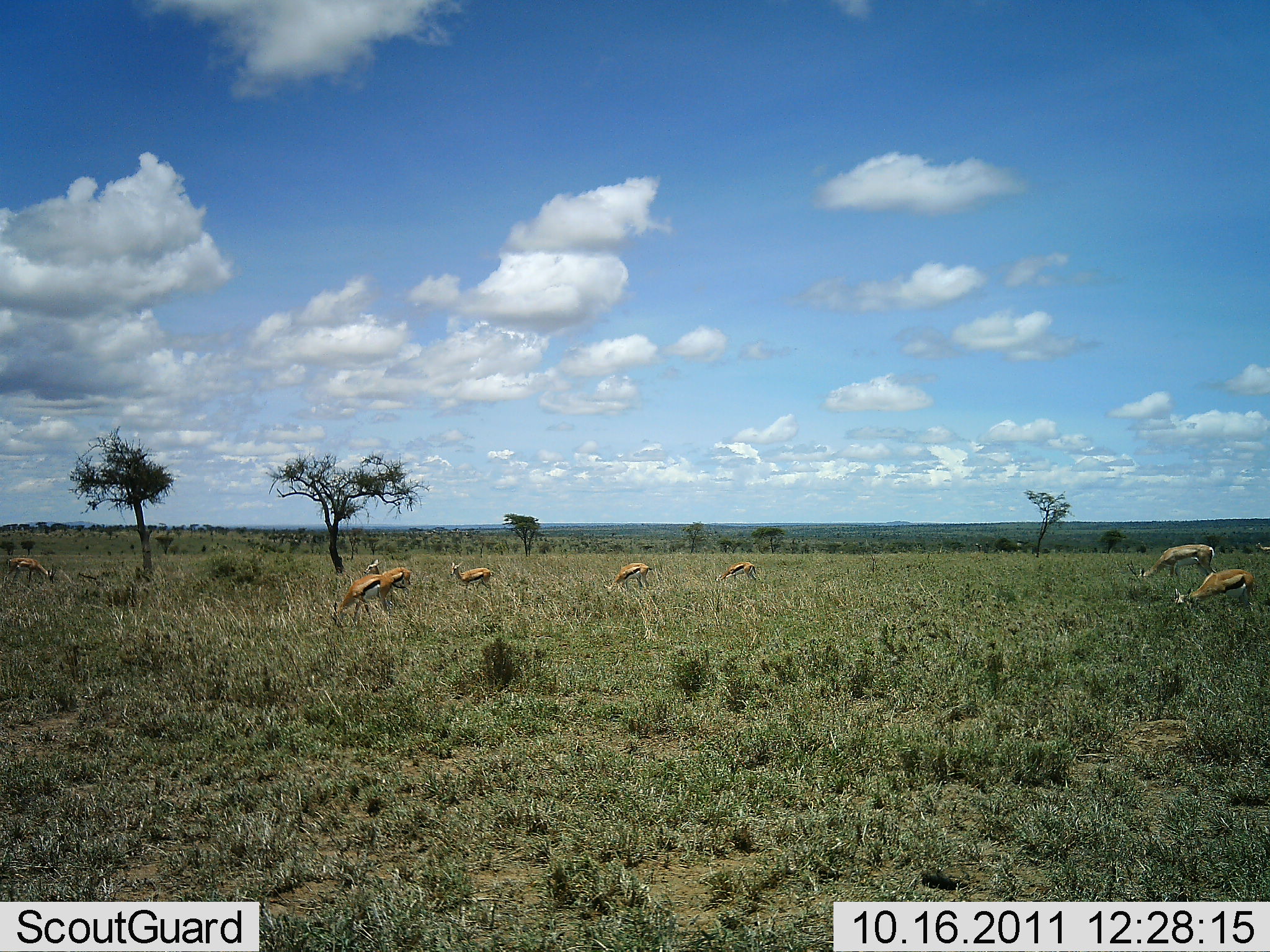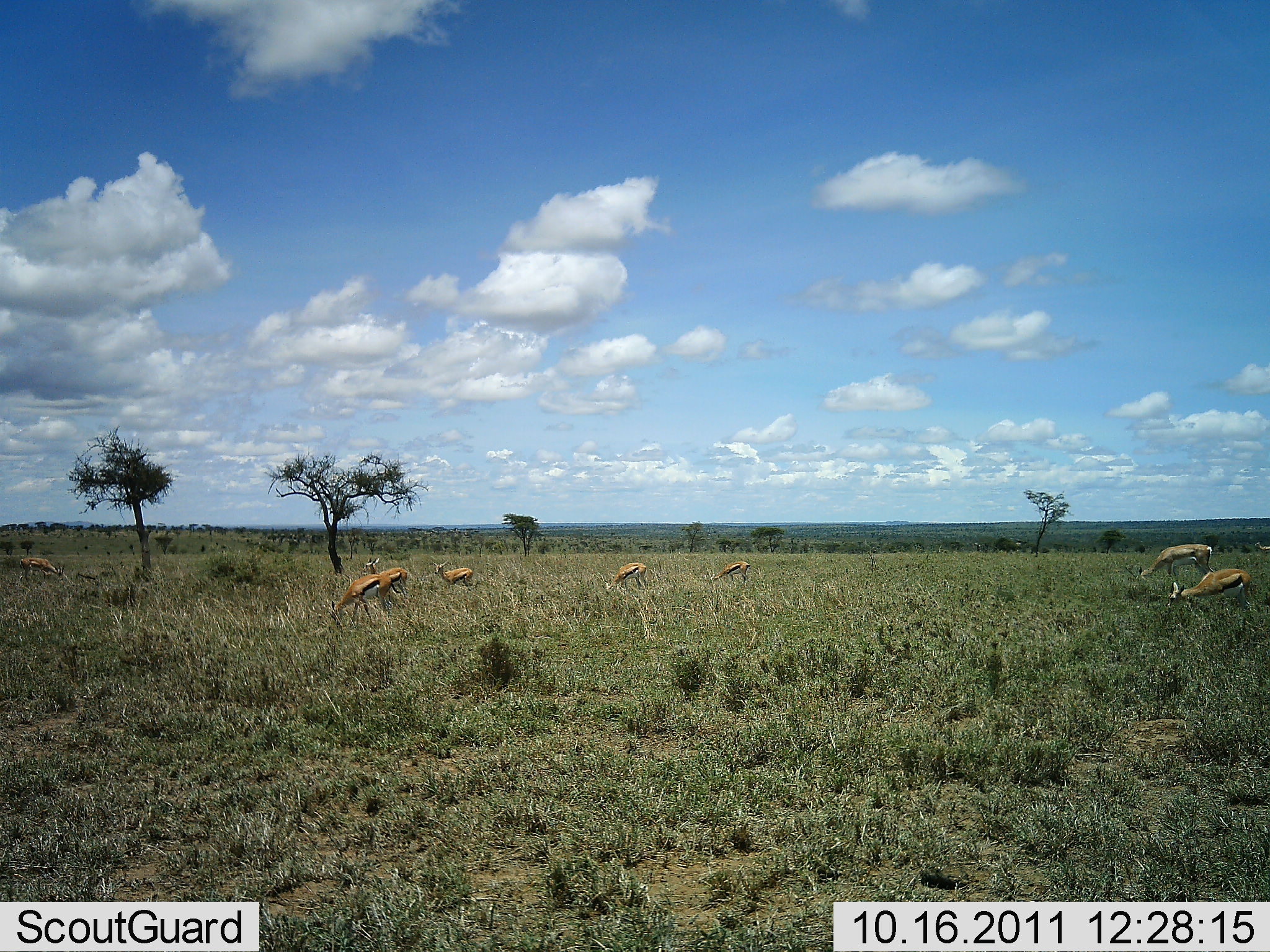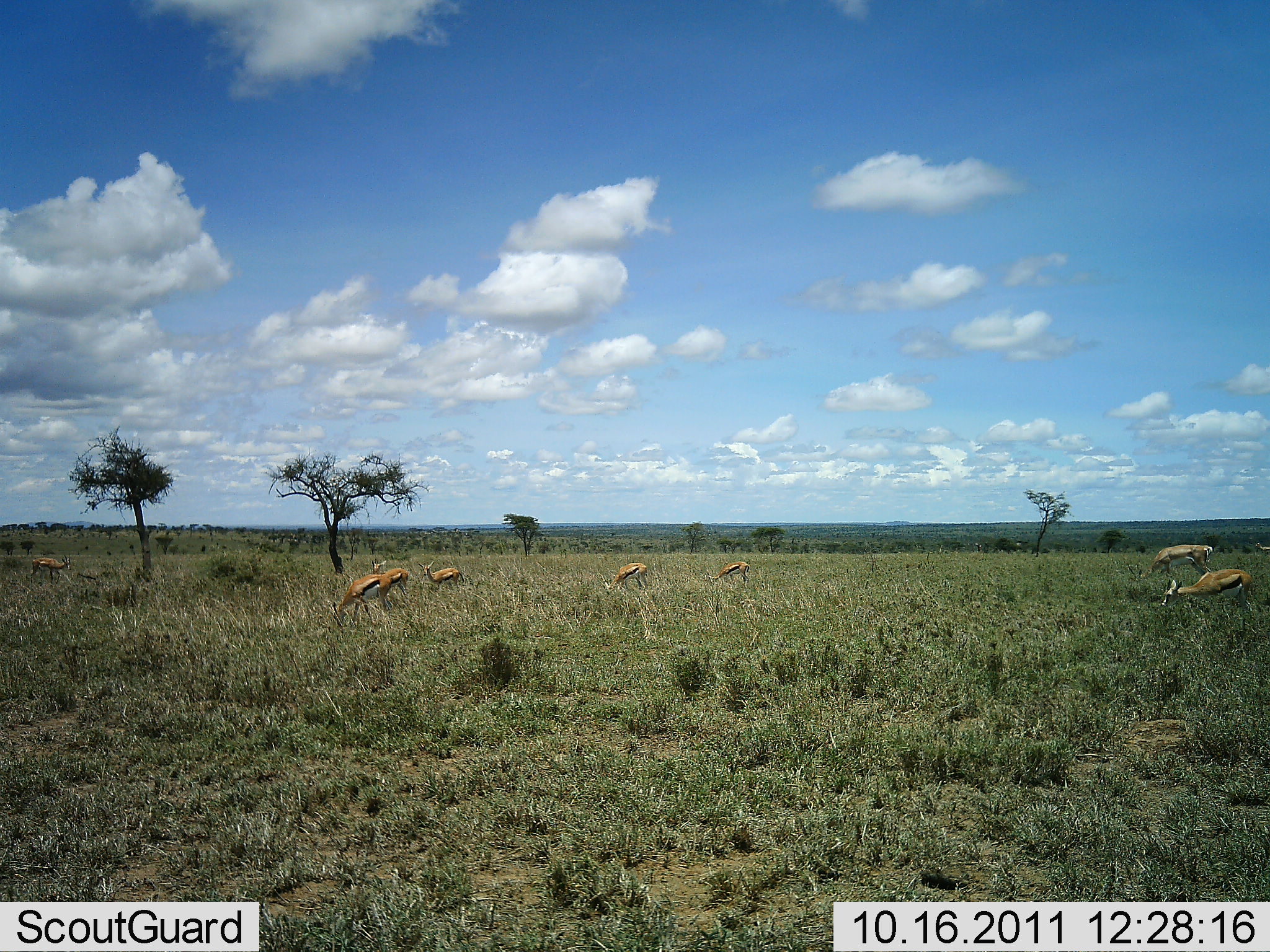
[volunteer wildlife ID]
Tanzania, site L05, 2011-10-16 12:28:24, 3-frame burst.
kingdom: Animalia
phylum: Chordata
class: Mammalia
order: Artiodactyla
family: Bovidae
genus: Eudorcas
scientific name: Eudorcas thomsonii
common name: thomson's gazelle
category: gazellethomsons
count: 8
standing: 21%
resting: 0%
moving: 7%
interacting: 0%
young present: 0%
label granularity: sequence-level